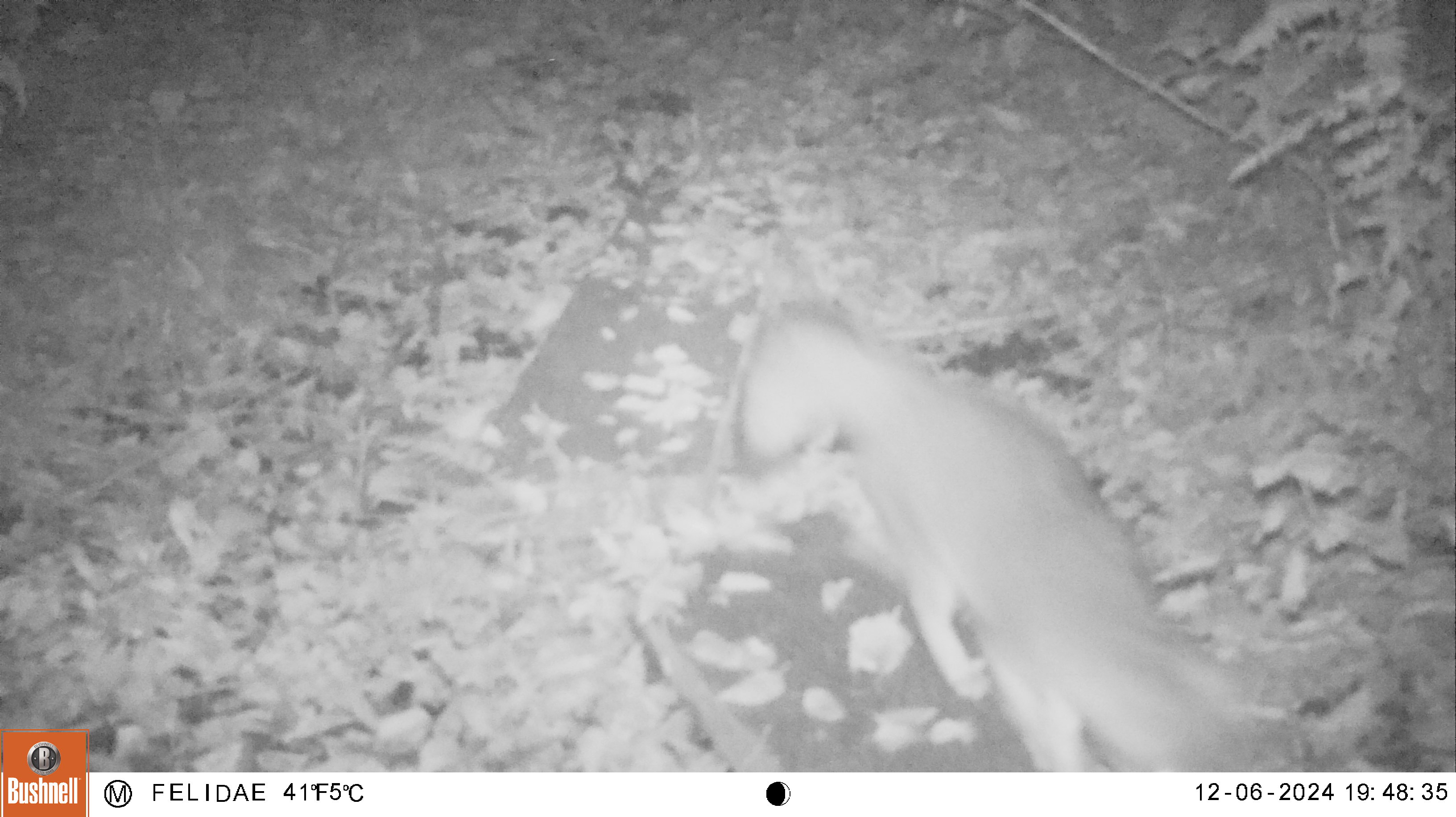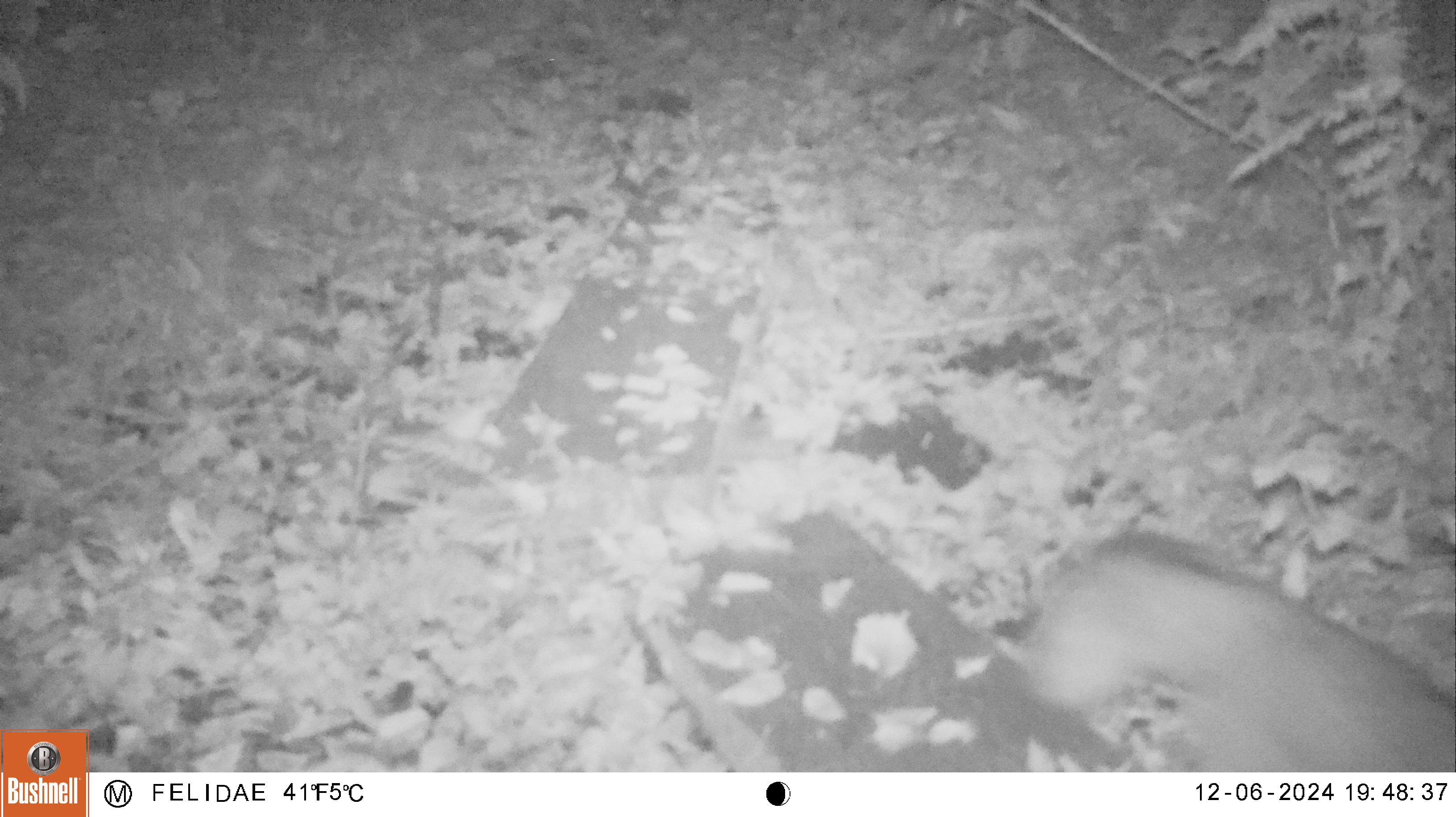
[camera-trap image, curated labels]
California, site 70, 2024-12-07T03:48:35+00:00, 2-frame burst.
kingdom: Animalia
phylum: Chordata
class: Mammalia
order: Carnivora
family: Canidae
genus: Urocyon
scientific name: Urocyon cinereoargenteus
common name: gray fox